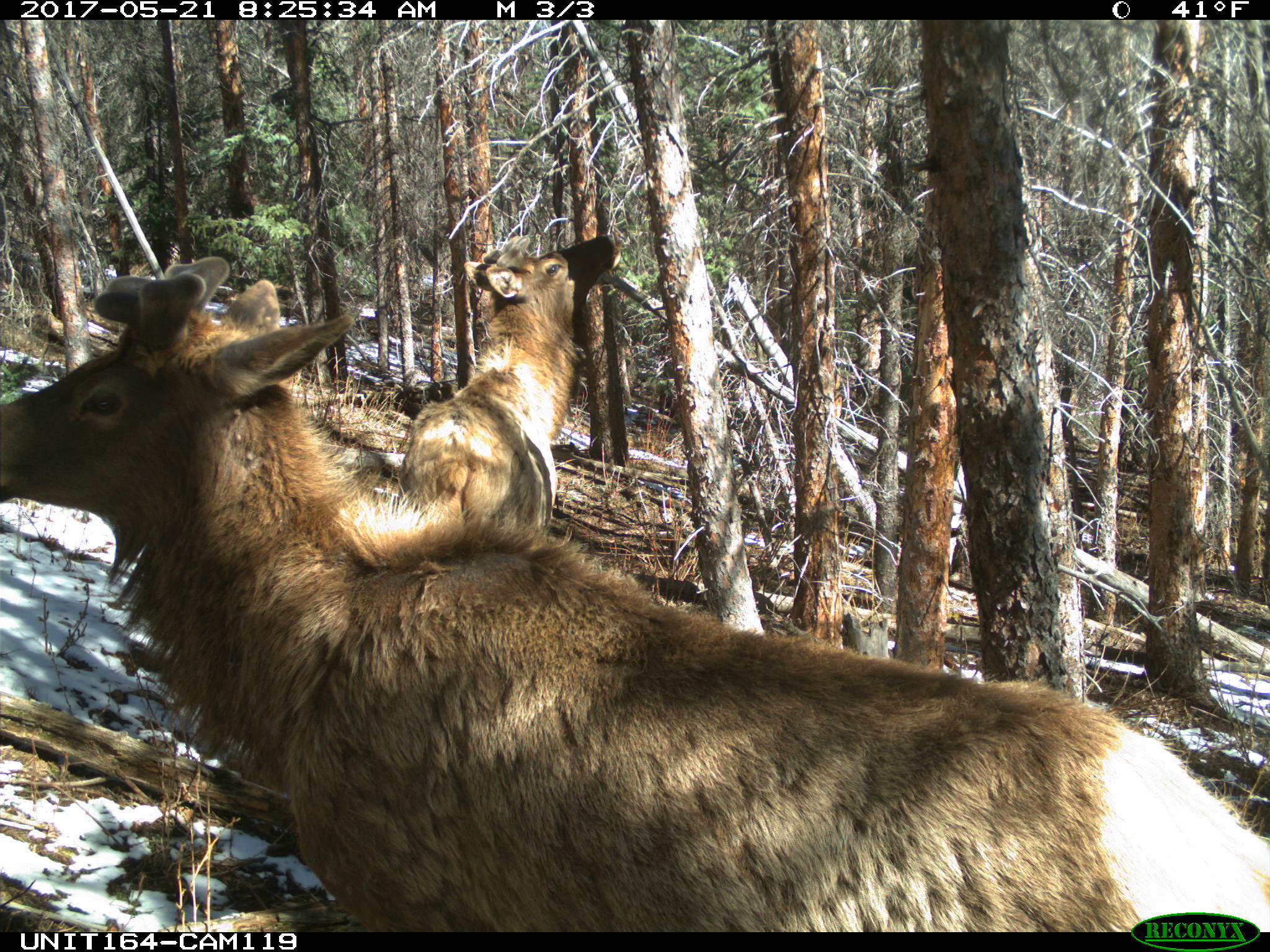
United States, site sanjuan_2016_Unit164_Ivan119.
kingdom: Animalia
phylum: Chordata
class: Mammalia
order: Artiodactyla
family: Cervidae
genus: Cervus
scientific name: Cervus elaphus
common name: red deer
Cervus elaphus (red deer).